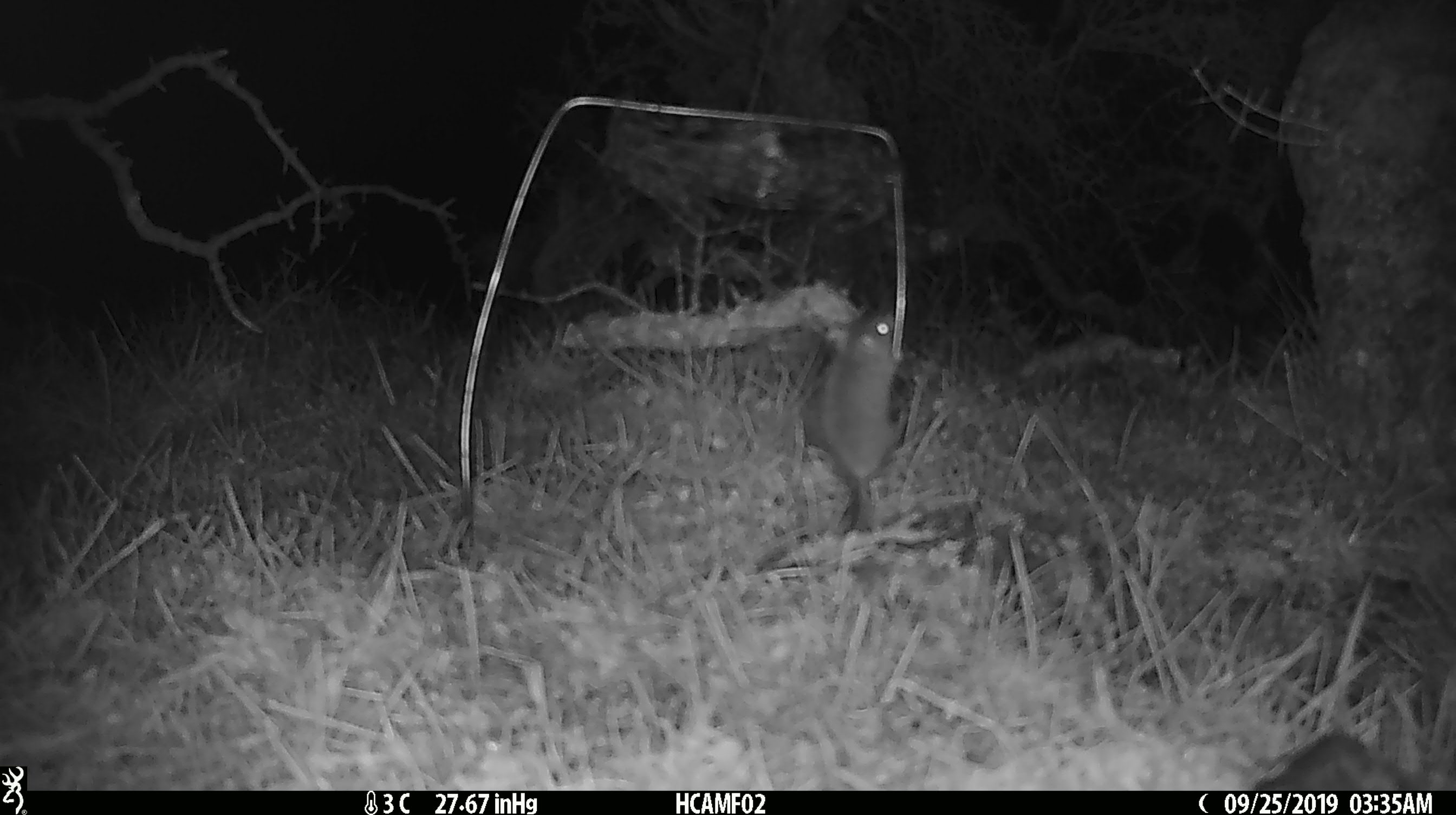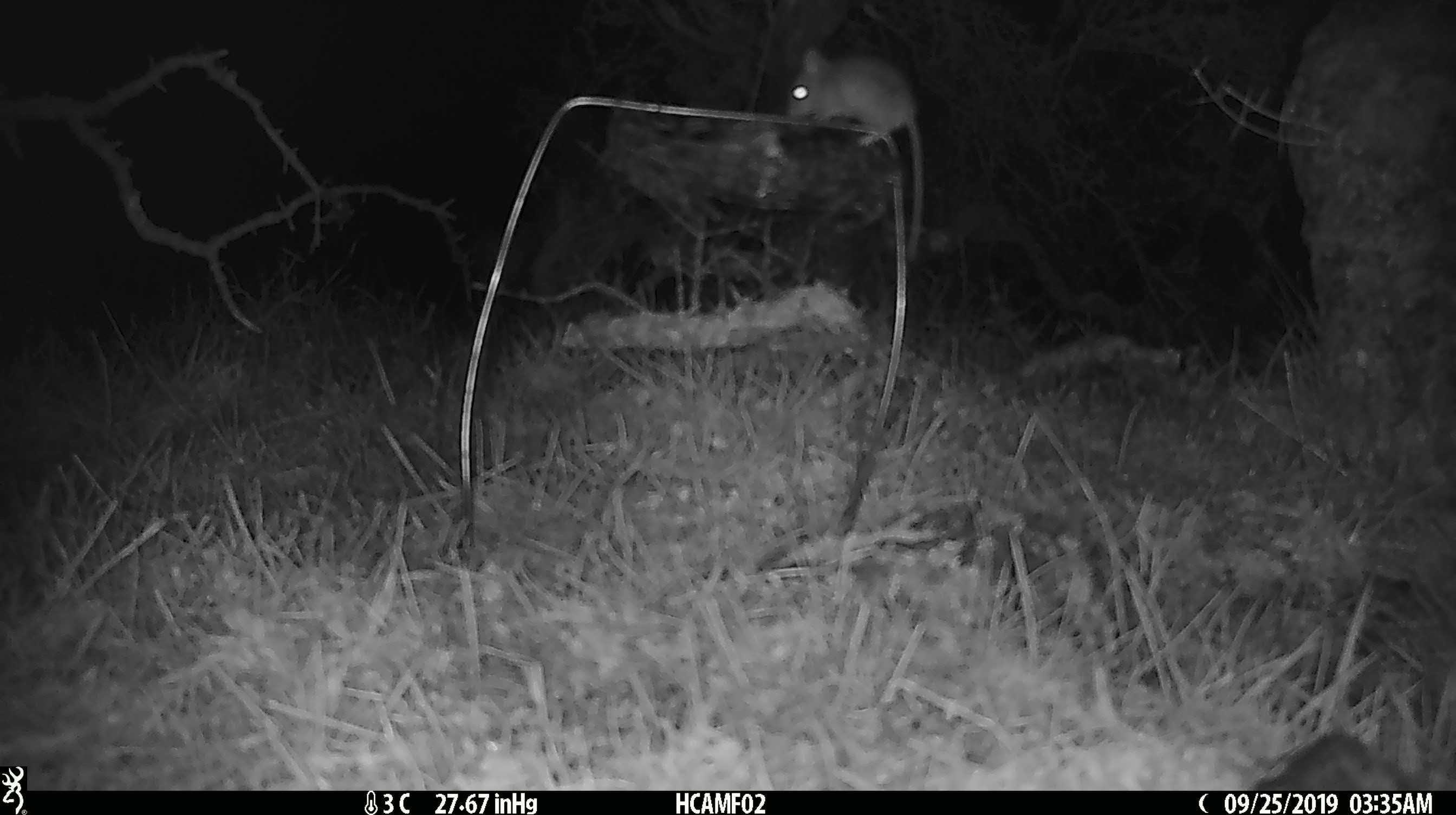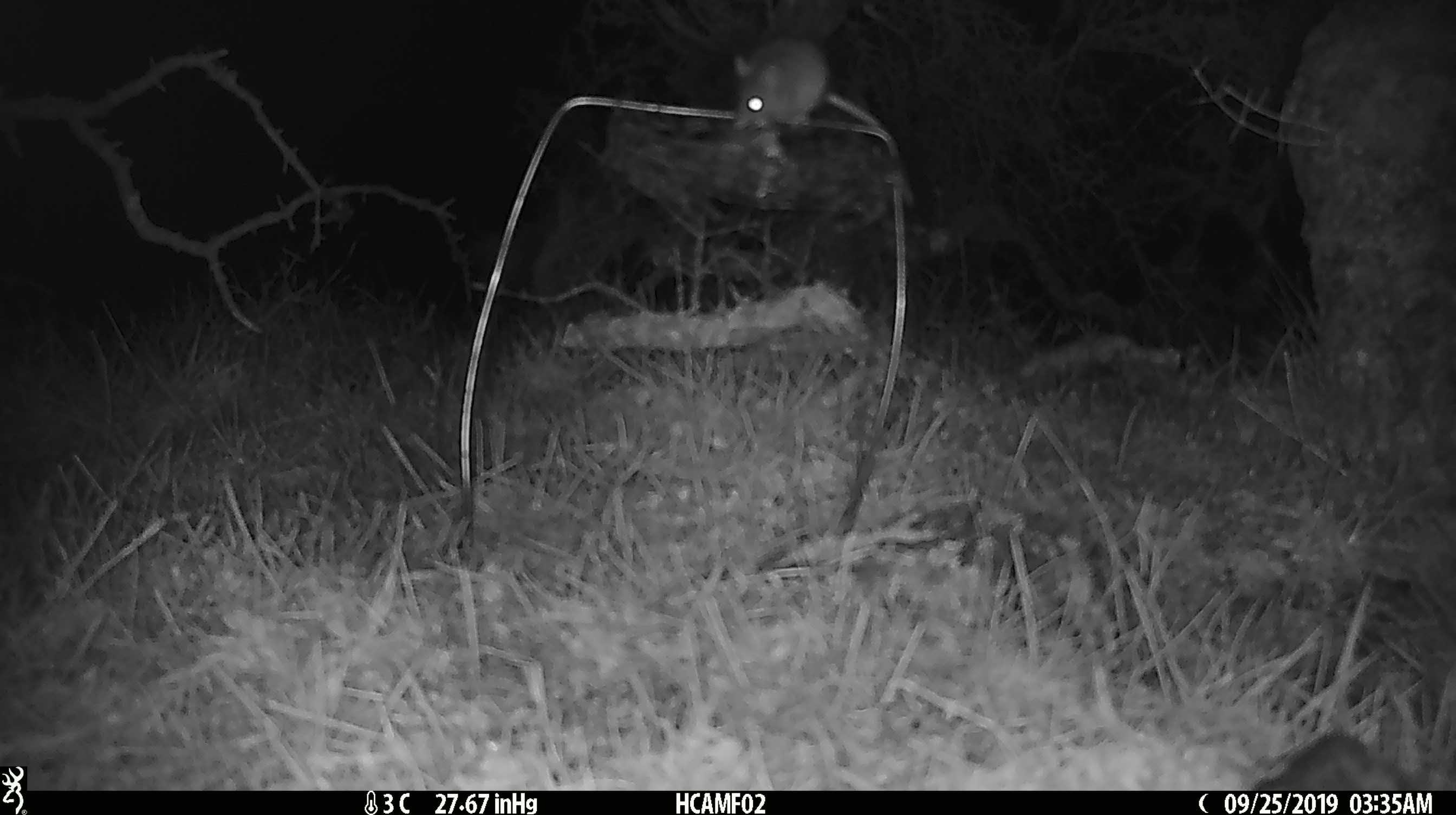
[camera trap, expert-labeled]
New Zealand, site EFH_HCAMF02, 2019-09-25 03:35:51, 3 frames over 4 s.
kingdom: Animalia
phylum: Chordata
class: Mammalia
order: Rodentia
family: Muridae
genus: Mus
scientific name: Mus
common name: mouse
Mouse (Mus).